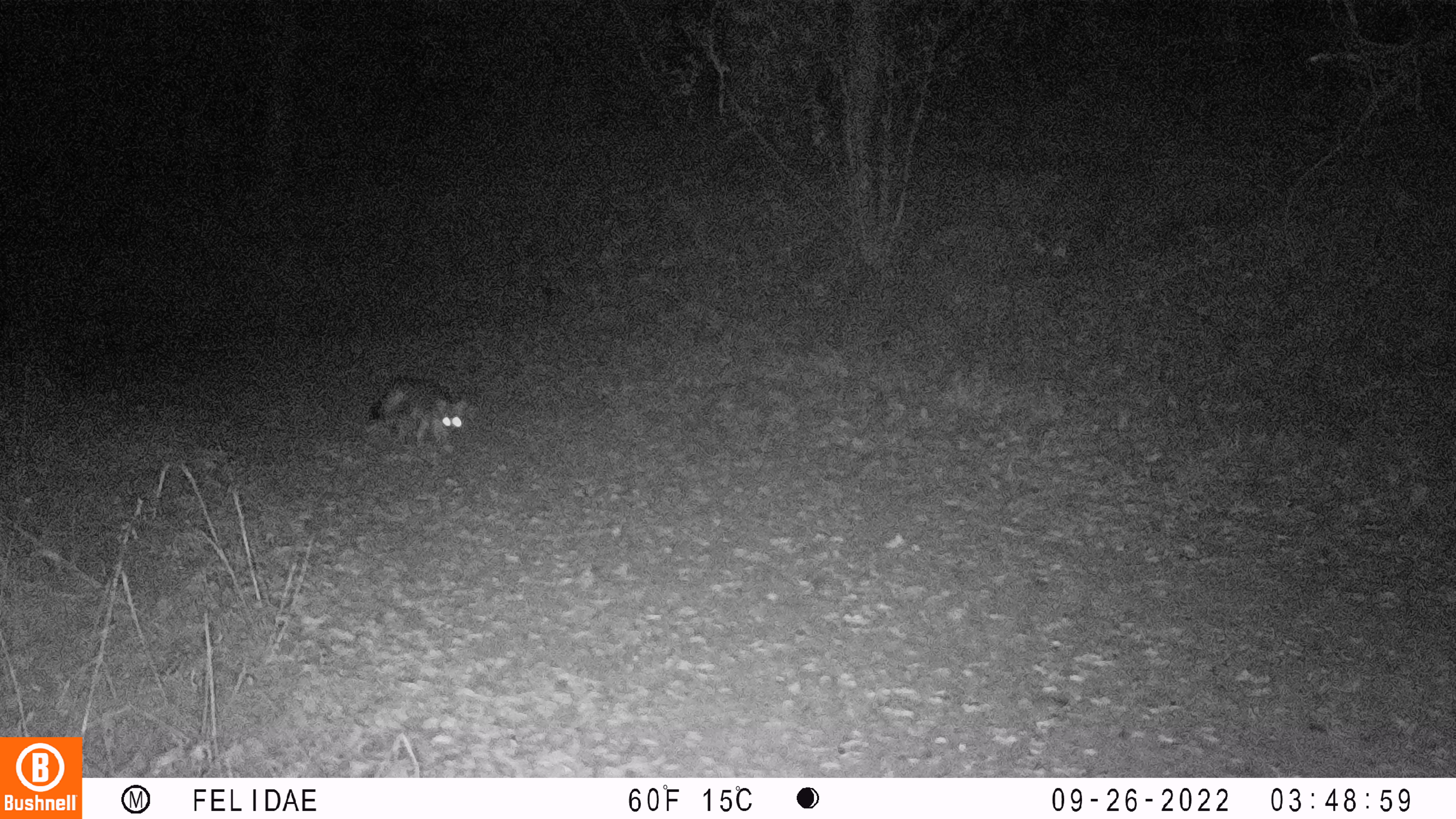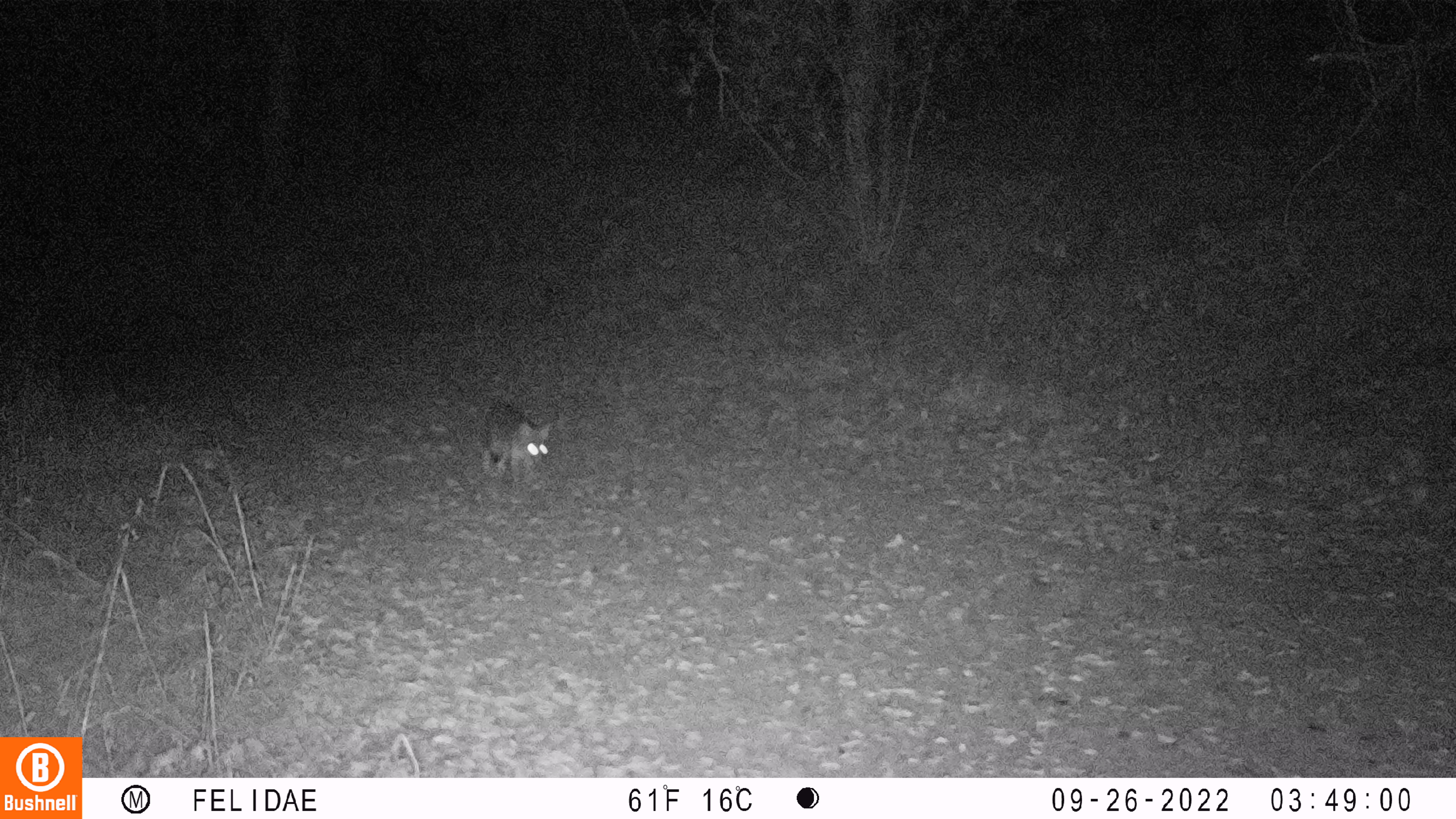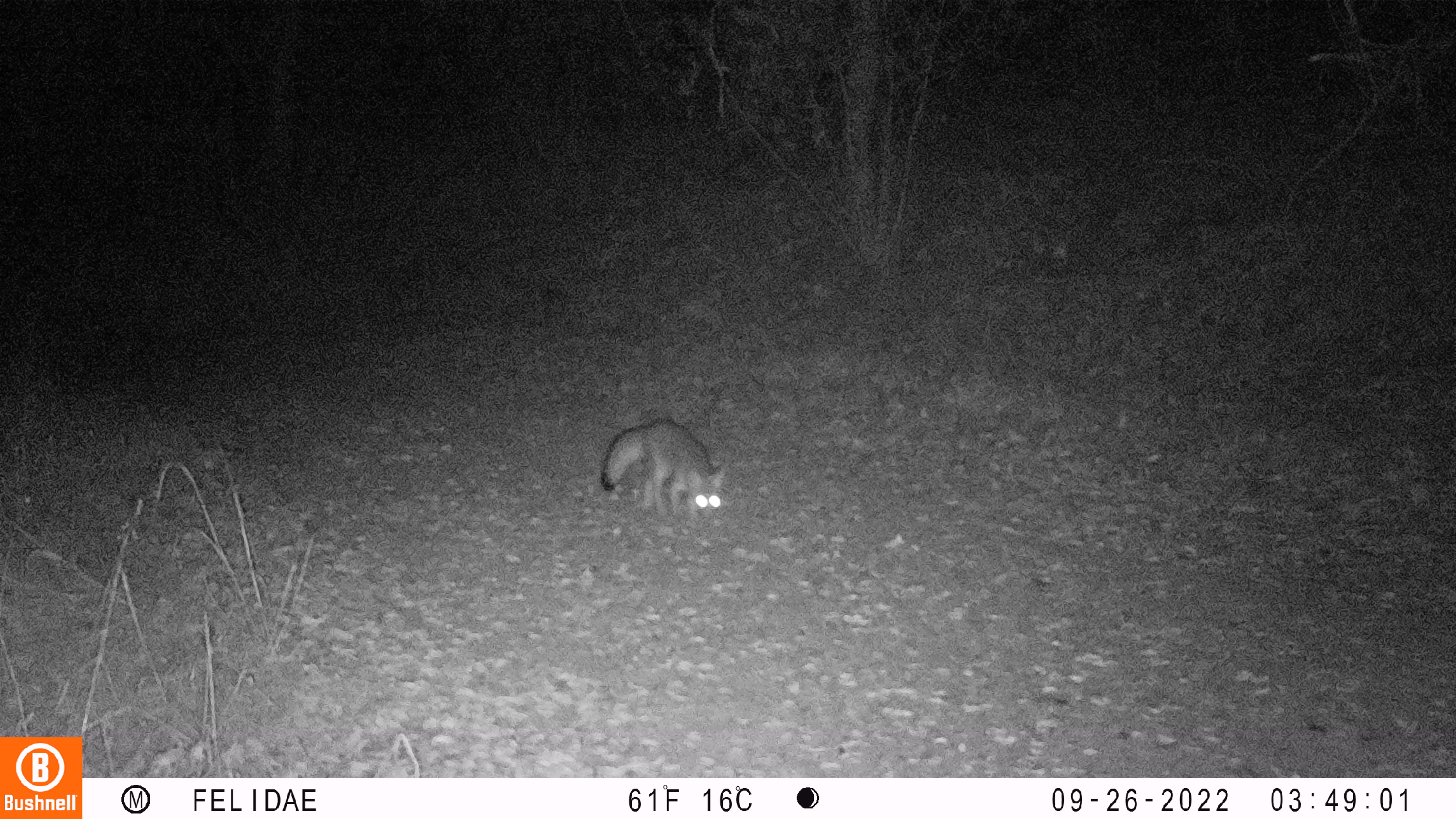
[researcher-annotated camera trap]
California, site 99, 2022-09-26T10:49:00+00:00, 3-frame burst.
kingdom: Animalia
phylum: Chordata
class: Mammalia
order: Carnivora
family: Canidae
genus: Urocyon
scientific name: Urocyon cinereoargenteus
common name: gray fox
Gray fox (Urocyon cinereoargenteus).